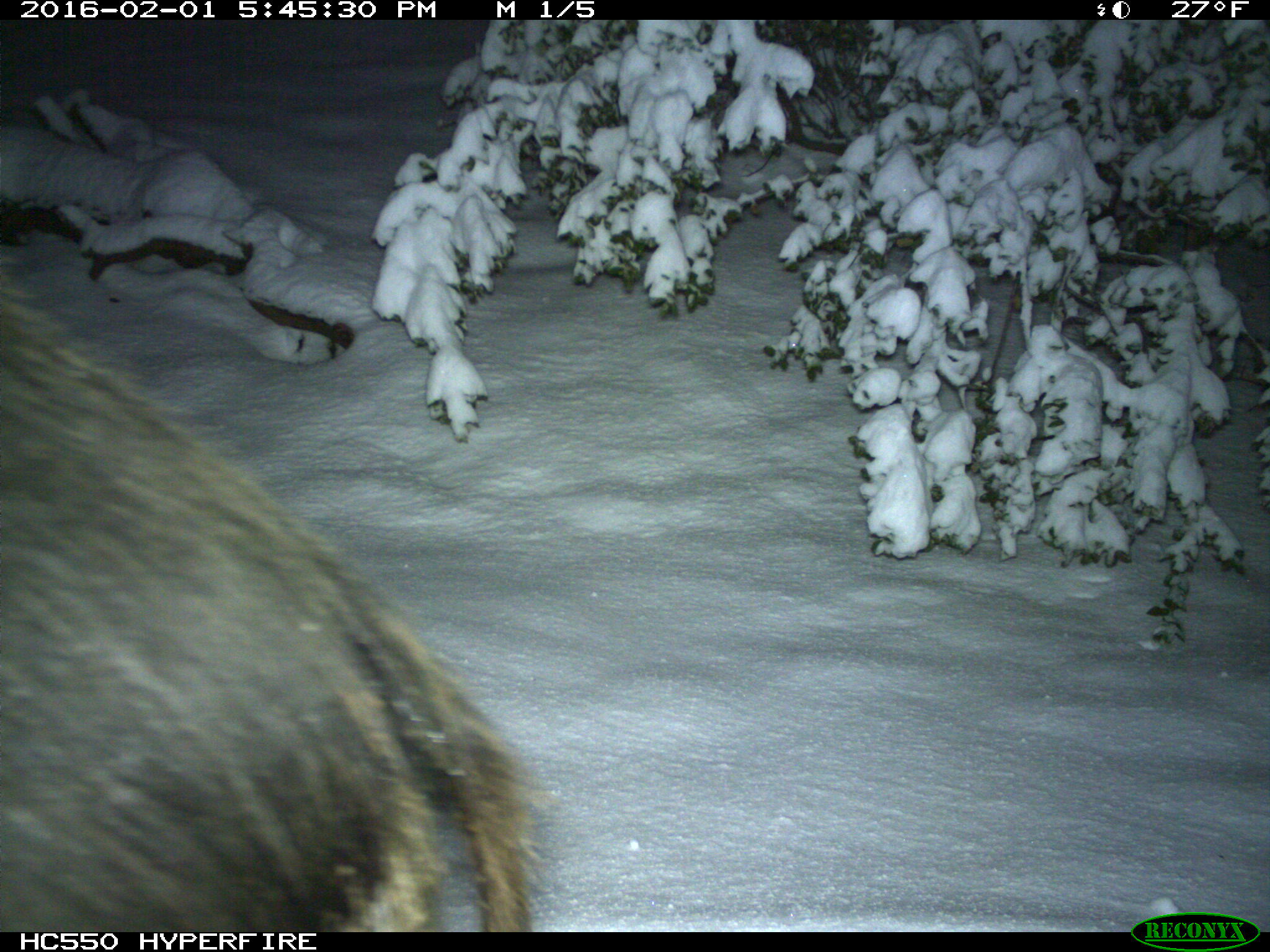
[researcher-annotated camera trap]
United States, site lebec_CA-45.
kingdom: Animalia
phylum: Chordata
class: Mammalia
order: Artiodactyla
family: Suidae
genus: Sus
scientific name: Sus scrofa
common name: wild boar